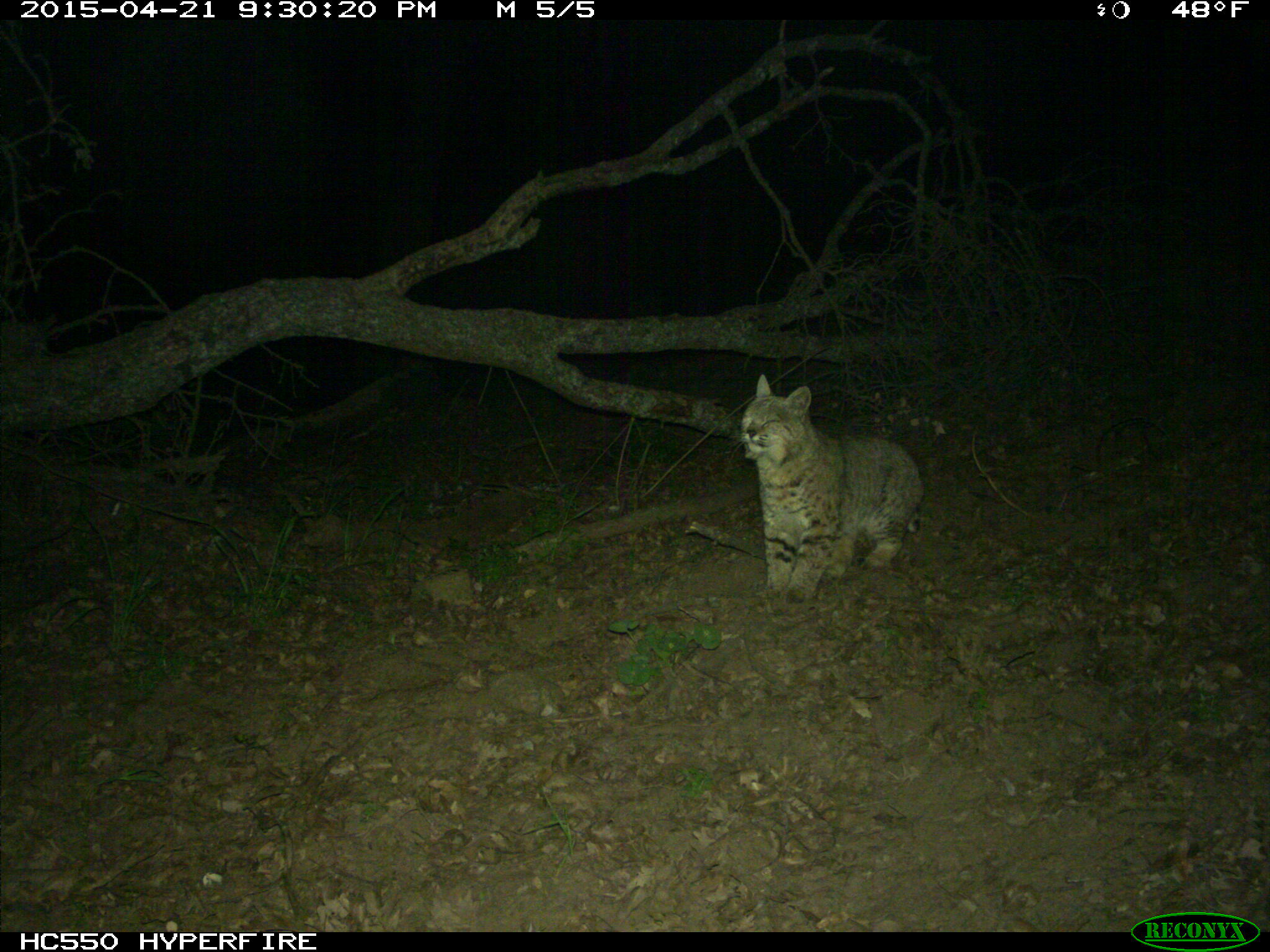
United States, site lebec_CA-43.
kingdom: Animalia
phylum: Chordata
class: Mammalia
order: Carnivora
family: Felidae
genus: Lynx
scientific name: Lynx rufus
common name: bobcat